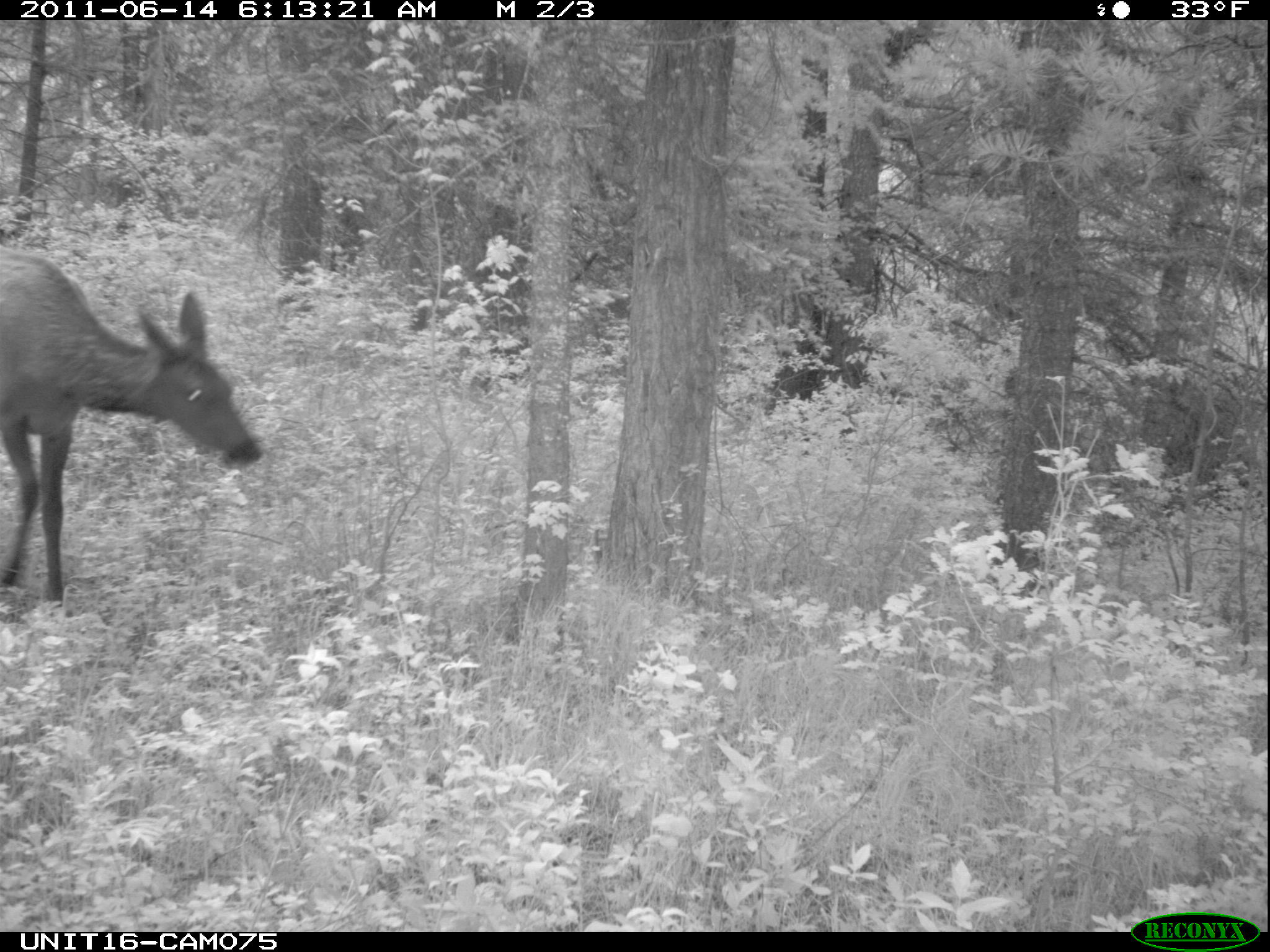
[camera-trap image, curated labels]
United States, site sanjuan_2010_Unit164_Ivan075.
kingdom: Animalia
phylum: Chordata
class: Mammalia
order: Artiodactyla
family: Cervidae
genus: Cervus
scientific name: Cervus elaphus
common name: red deer